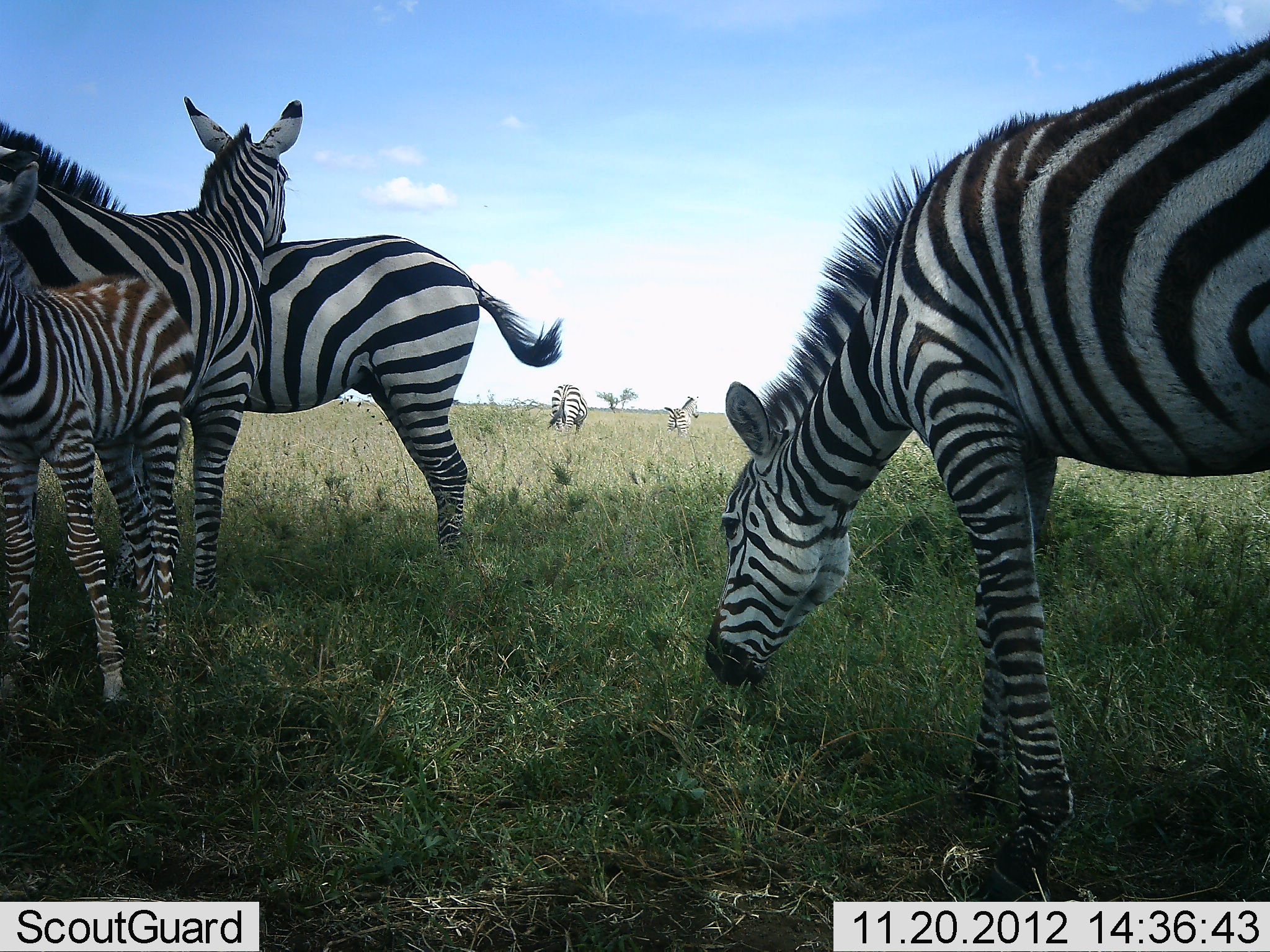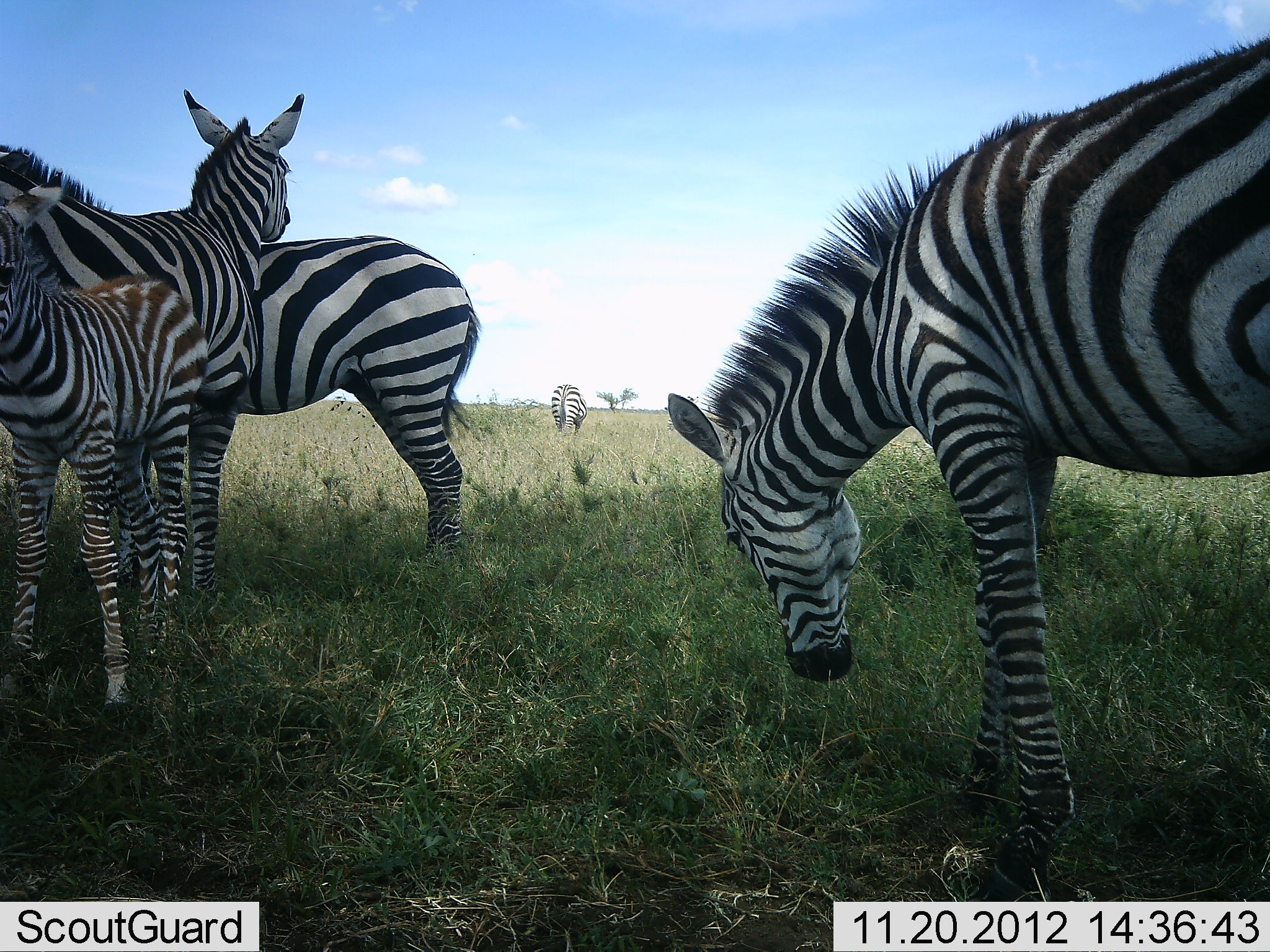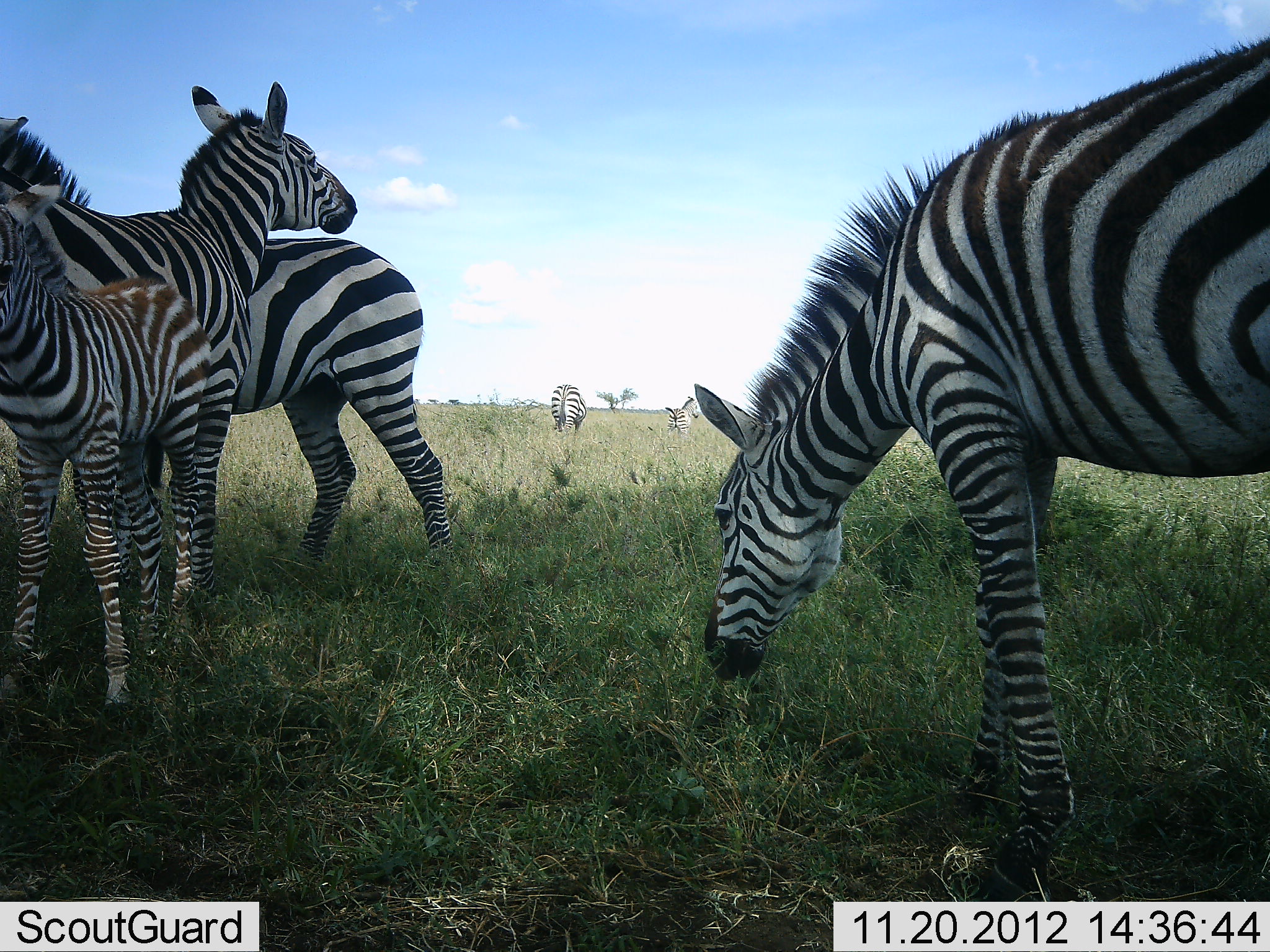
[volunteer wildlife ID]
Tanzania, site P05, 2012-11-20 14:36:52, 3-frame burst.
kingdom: Animalia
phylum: Chordata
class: Mammalia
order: Perissodactyla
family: Equidae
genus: Equus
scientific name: Equus quagga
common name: plains zebra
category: zebra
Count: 5.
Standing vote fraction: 90%.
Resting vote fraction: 0%.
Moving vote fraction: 10%.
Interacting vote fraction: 10%.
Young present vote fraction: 70%.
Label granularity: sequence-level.